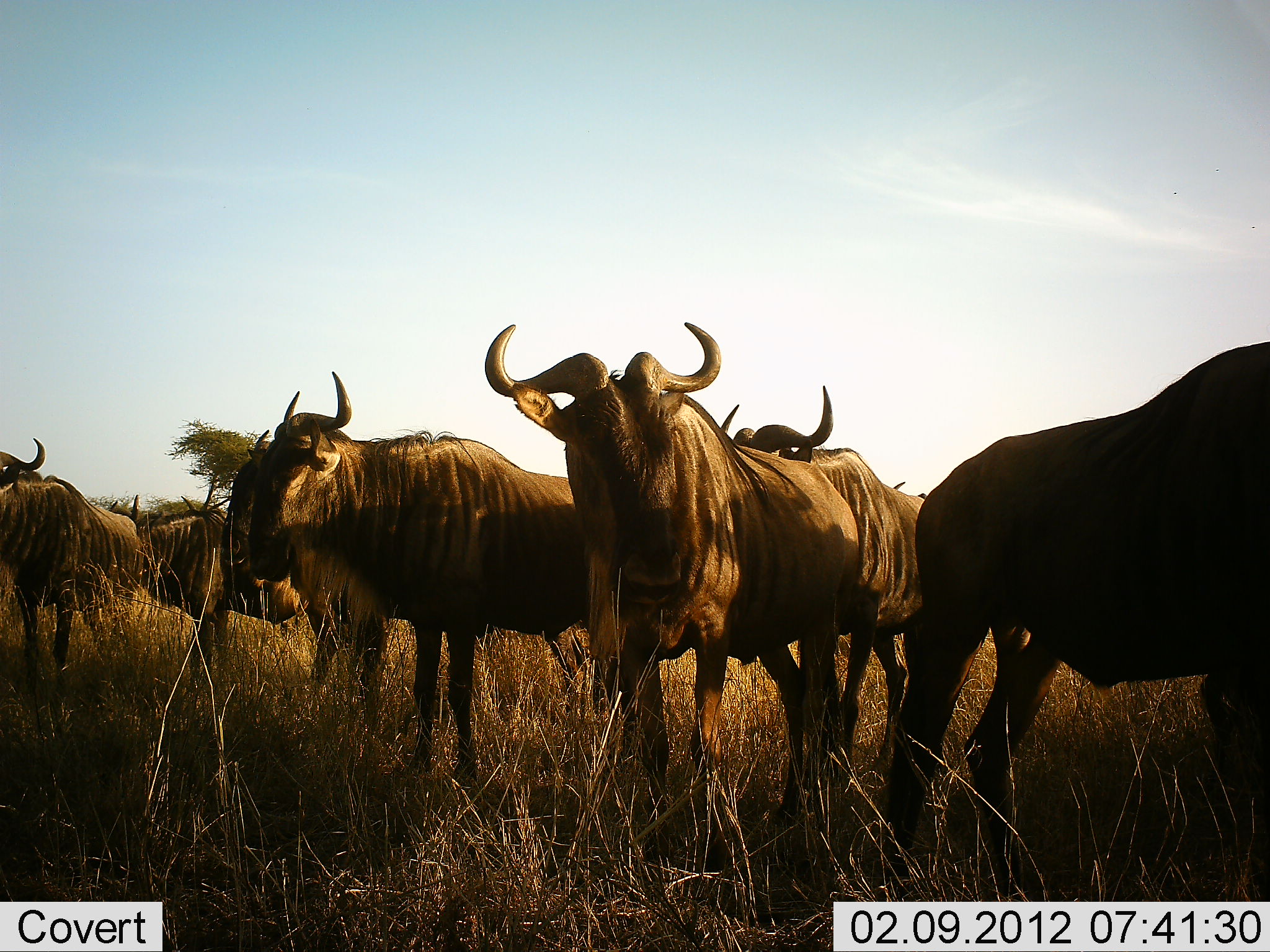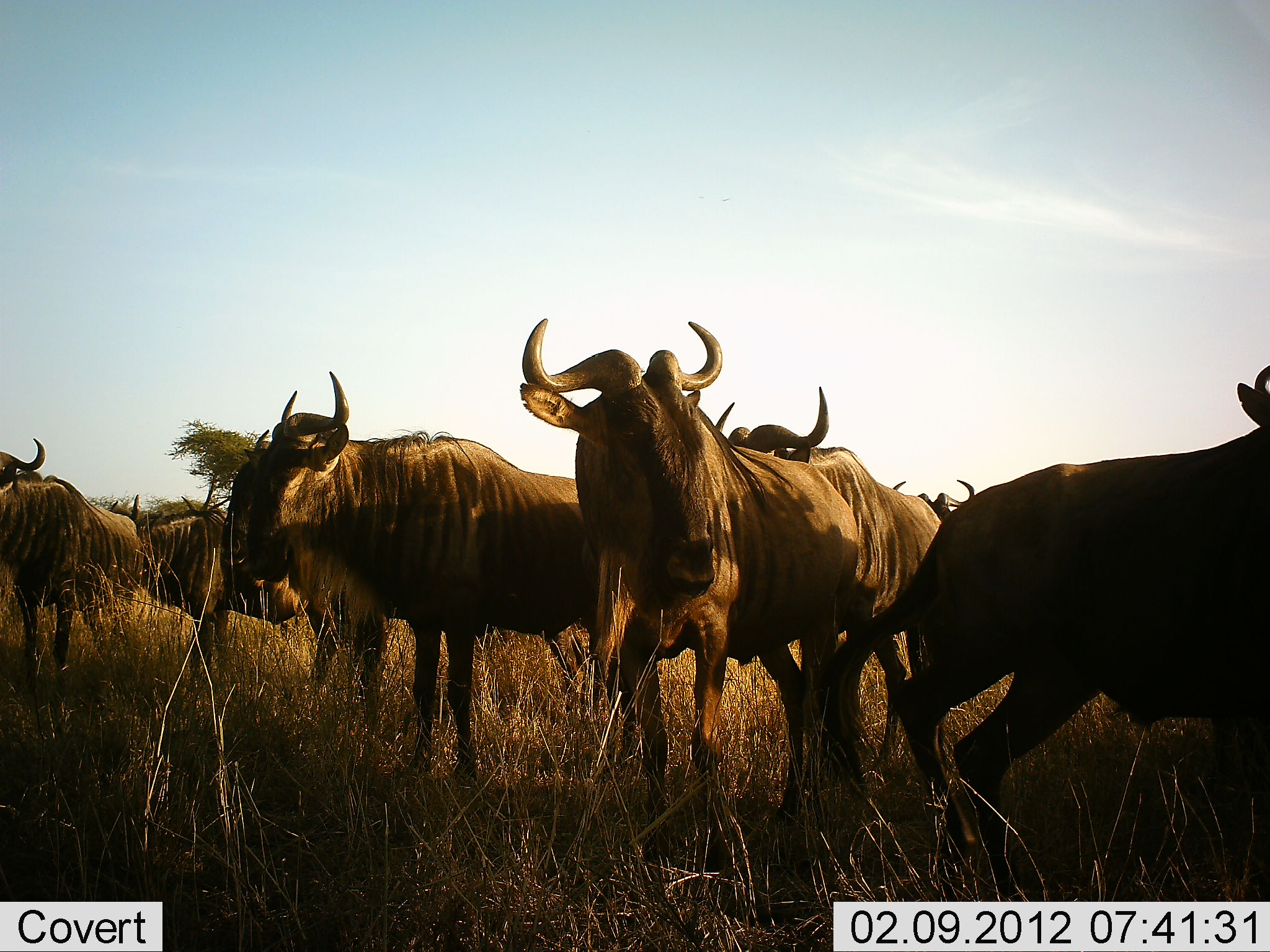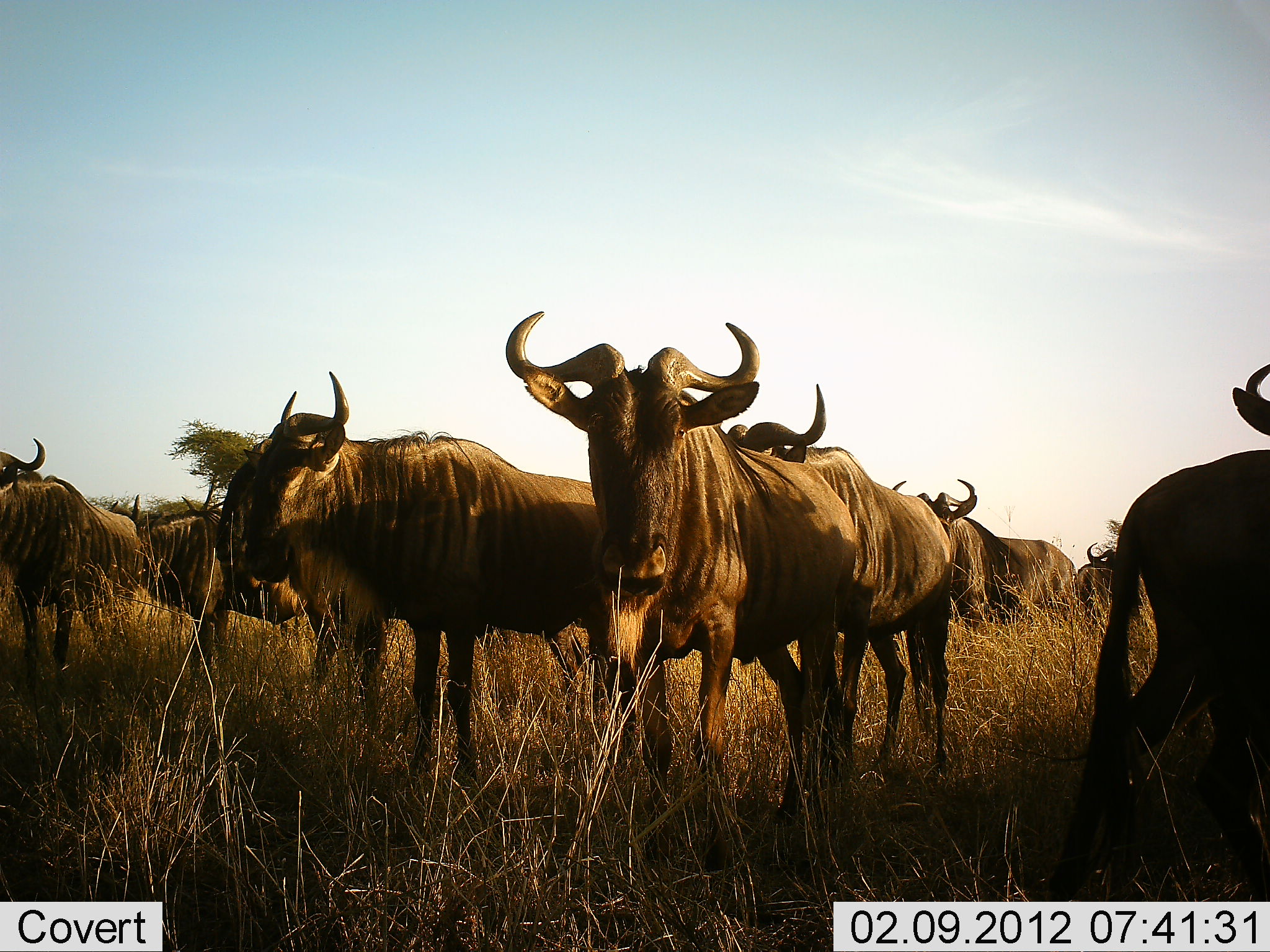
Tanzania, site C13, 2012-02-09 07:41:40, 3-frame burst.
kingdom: Animalia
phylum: Chordata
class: Mammalia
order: Artiodactyla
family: Bovidae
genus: Connochaetes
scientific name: Connochaetes taurinus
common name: blue wildebeest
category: wildebeest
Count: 9.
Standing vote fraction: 100%.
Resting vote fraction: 15%.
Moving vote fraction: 48%.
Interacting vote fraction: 11%.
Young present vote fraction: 0%.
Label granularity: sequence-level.